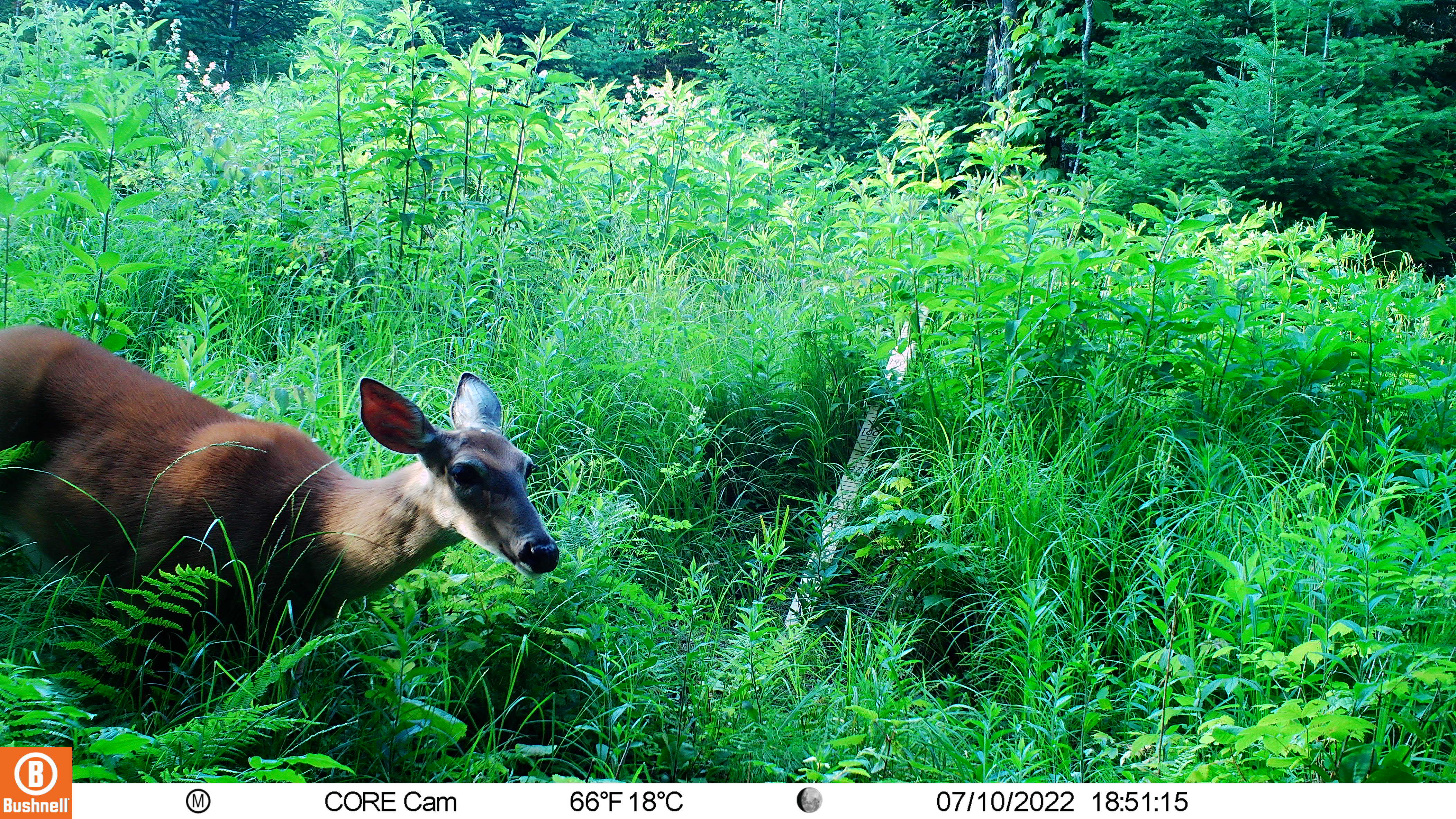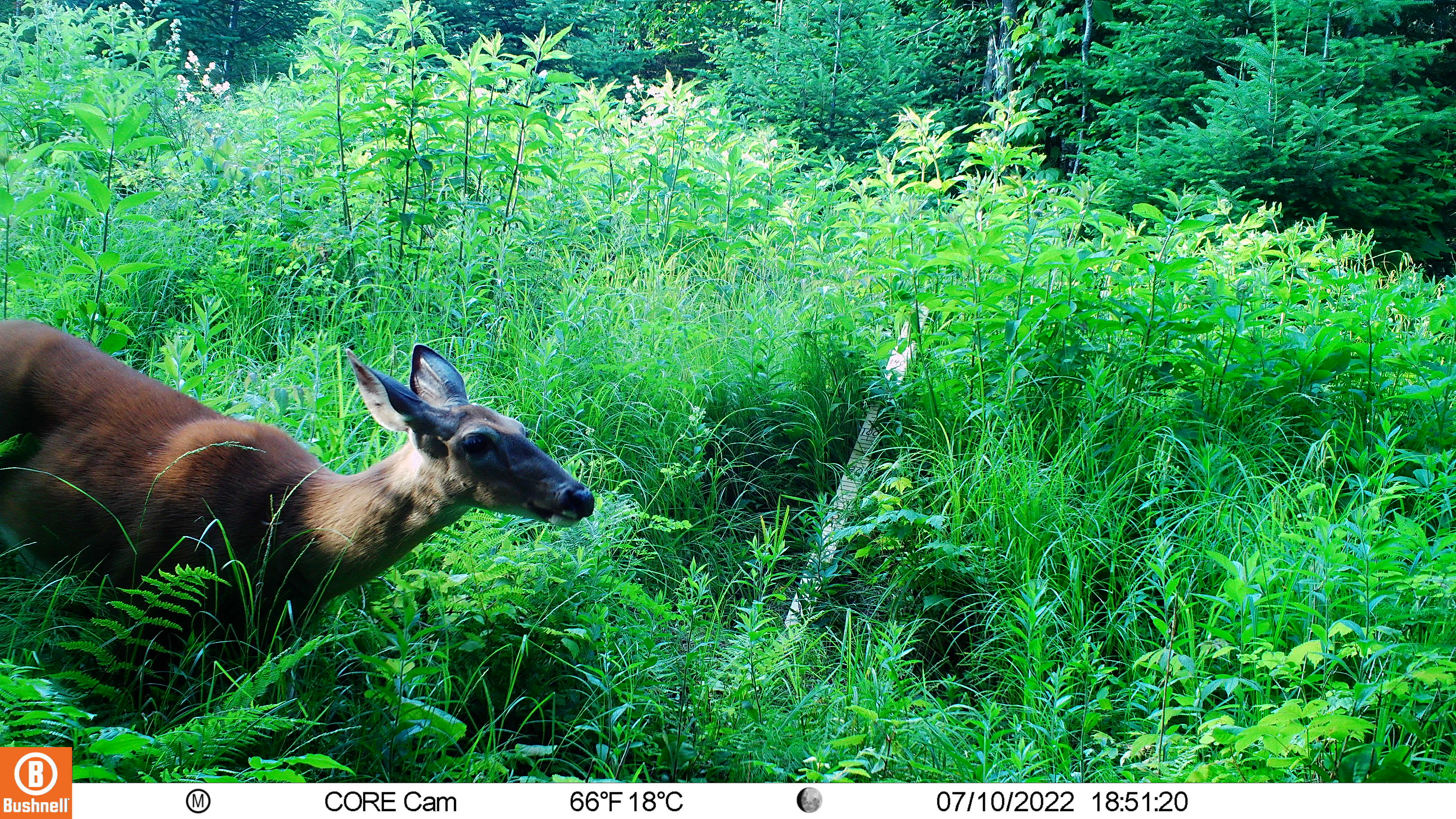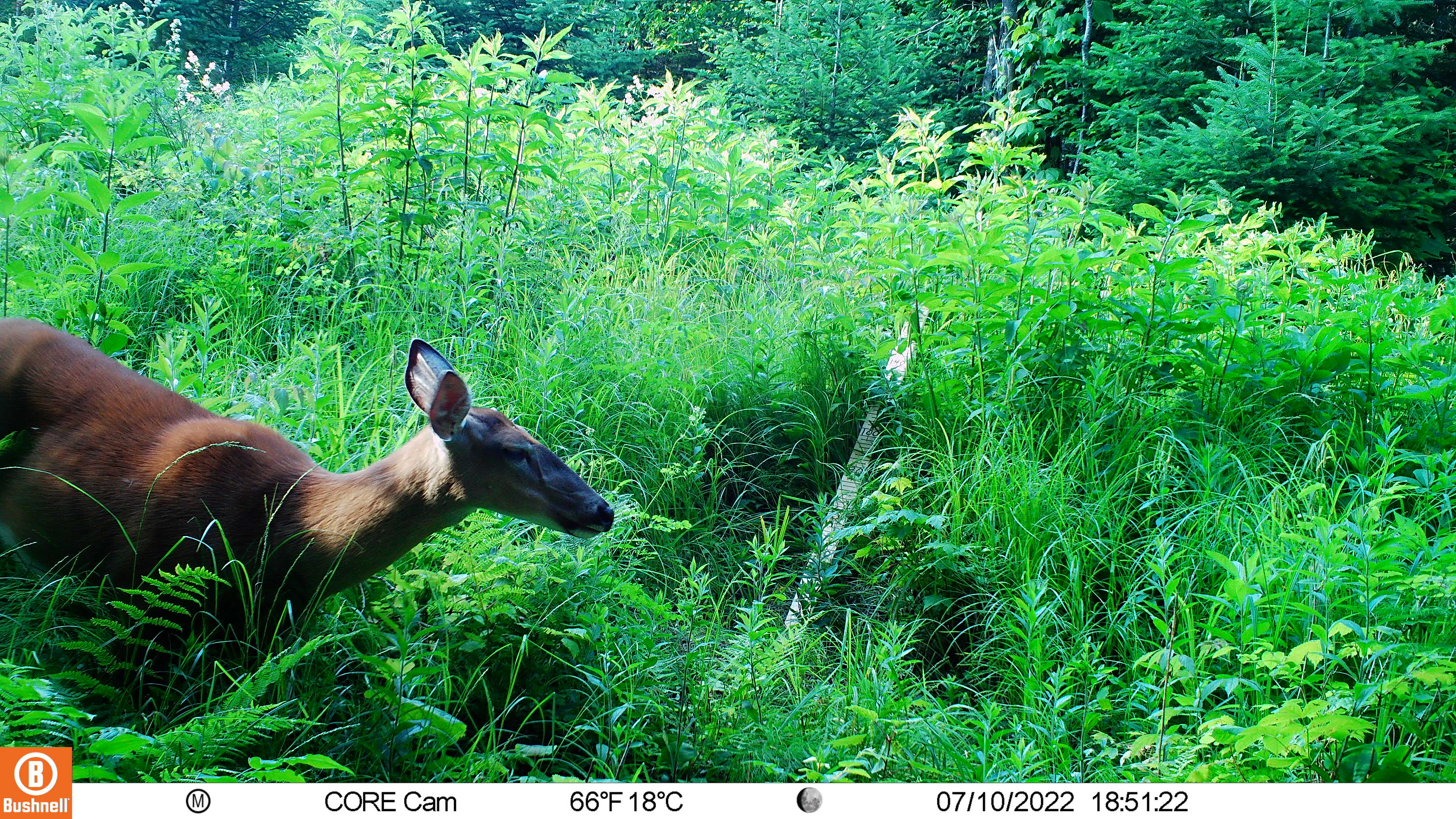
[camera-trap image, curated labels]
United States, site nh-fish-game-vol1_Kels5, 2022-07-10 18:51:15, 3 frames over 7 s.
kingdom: Animalia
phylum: Chordata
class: Mammalia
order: Artiodactyla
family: Cervidae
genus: Odocoileus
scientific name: Odocoileus virginianus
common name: white-tailed deer